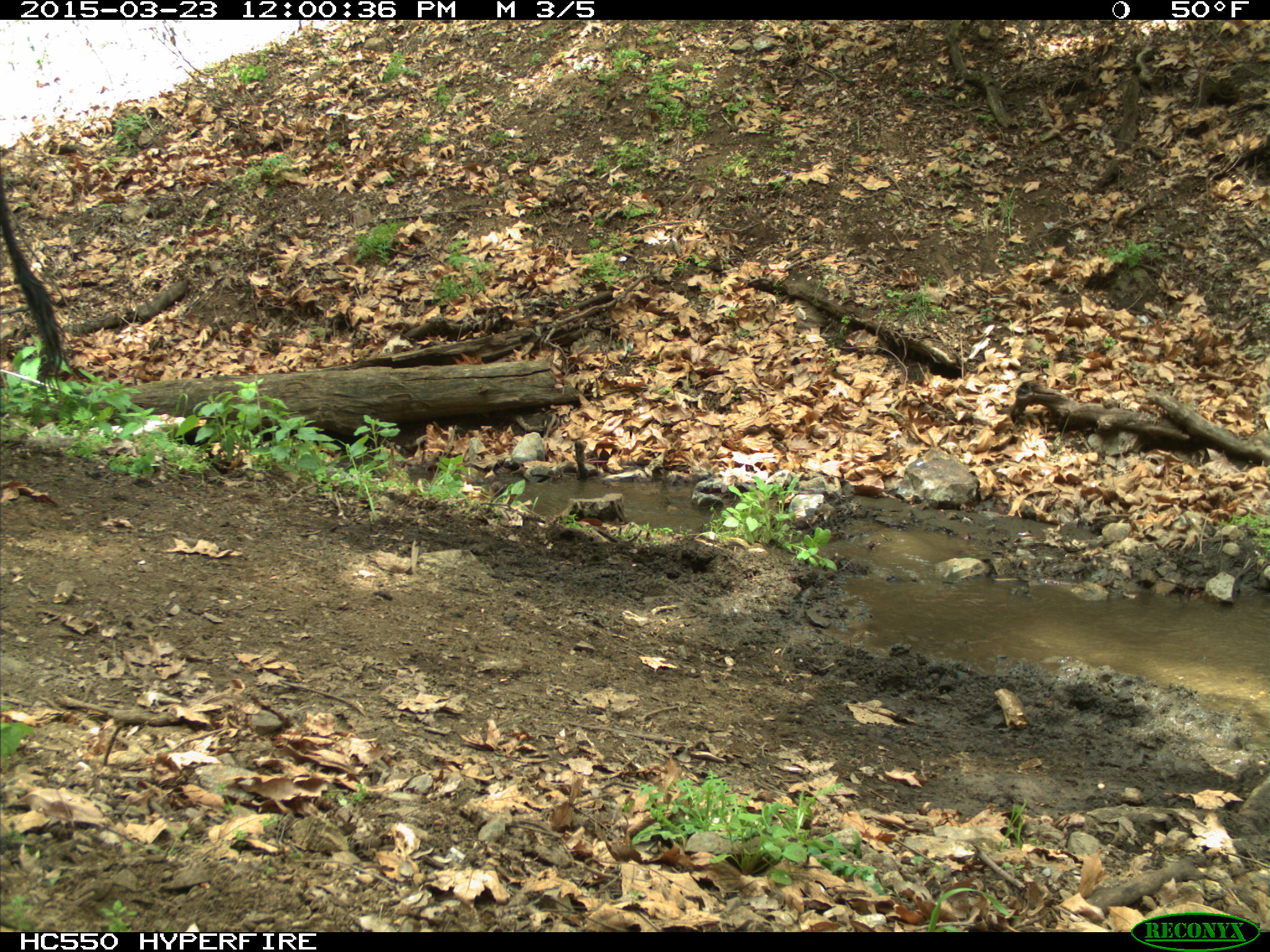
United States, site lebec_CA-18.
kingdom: Animalia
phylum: Chordata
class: Mammalia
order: Artiodactyla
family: Bovidae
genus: Bos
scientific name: Bos taurus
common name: domestic cow